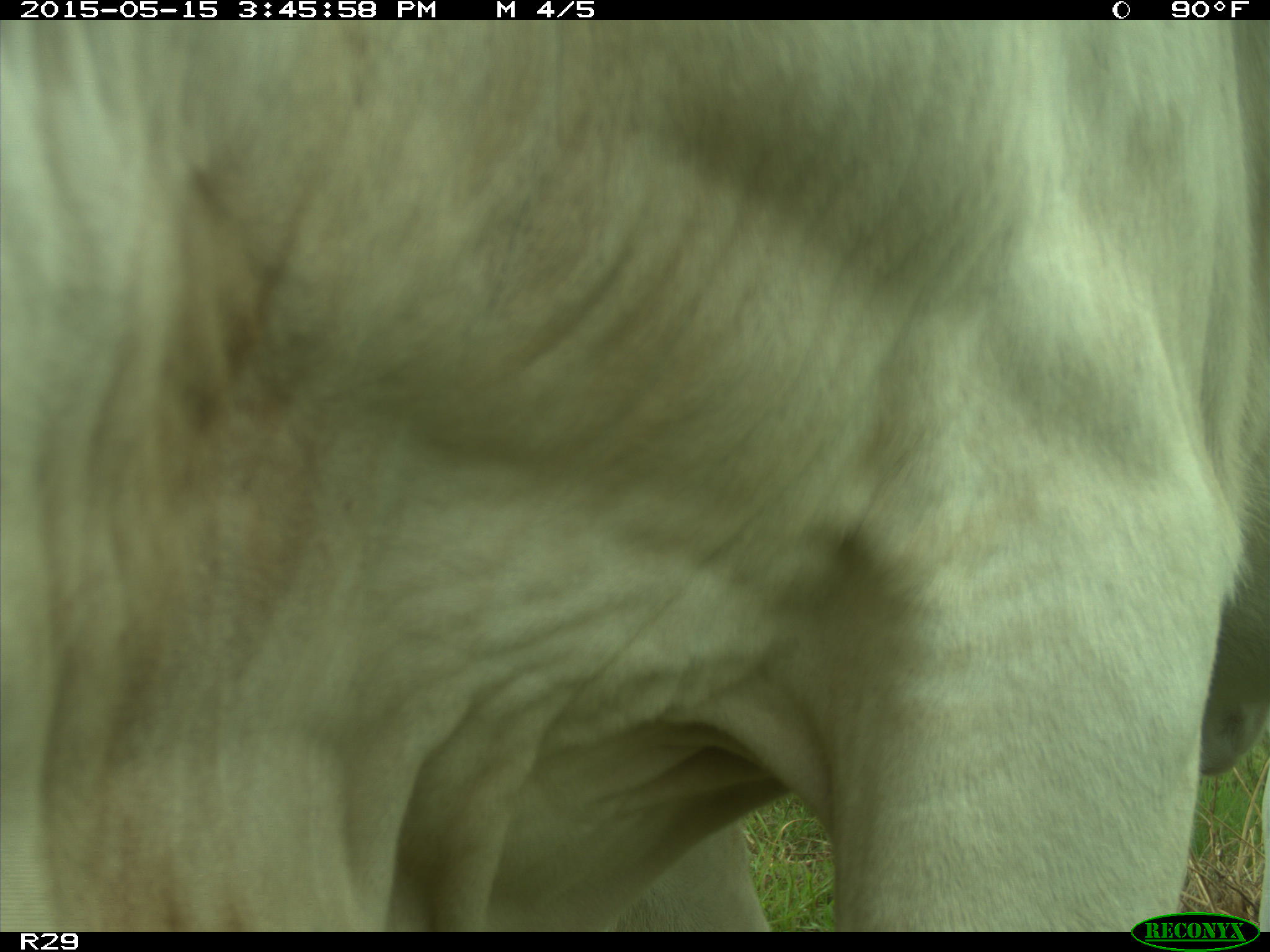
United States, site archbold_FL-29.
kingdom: Animalia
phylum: Chordata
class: Mammalia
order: Artiodactyla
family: Bovidae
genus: Bos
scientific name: Bos taurus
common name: domestic cow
Bos taurus (domestic cow).